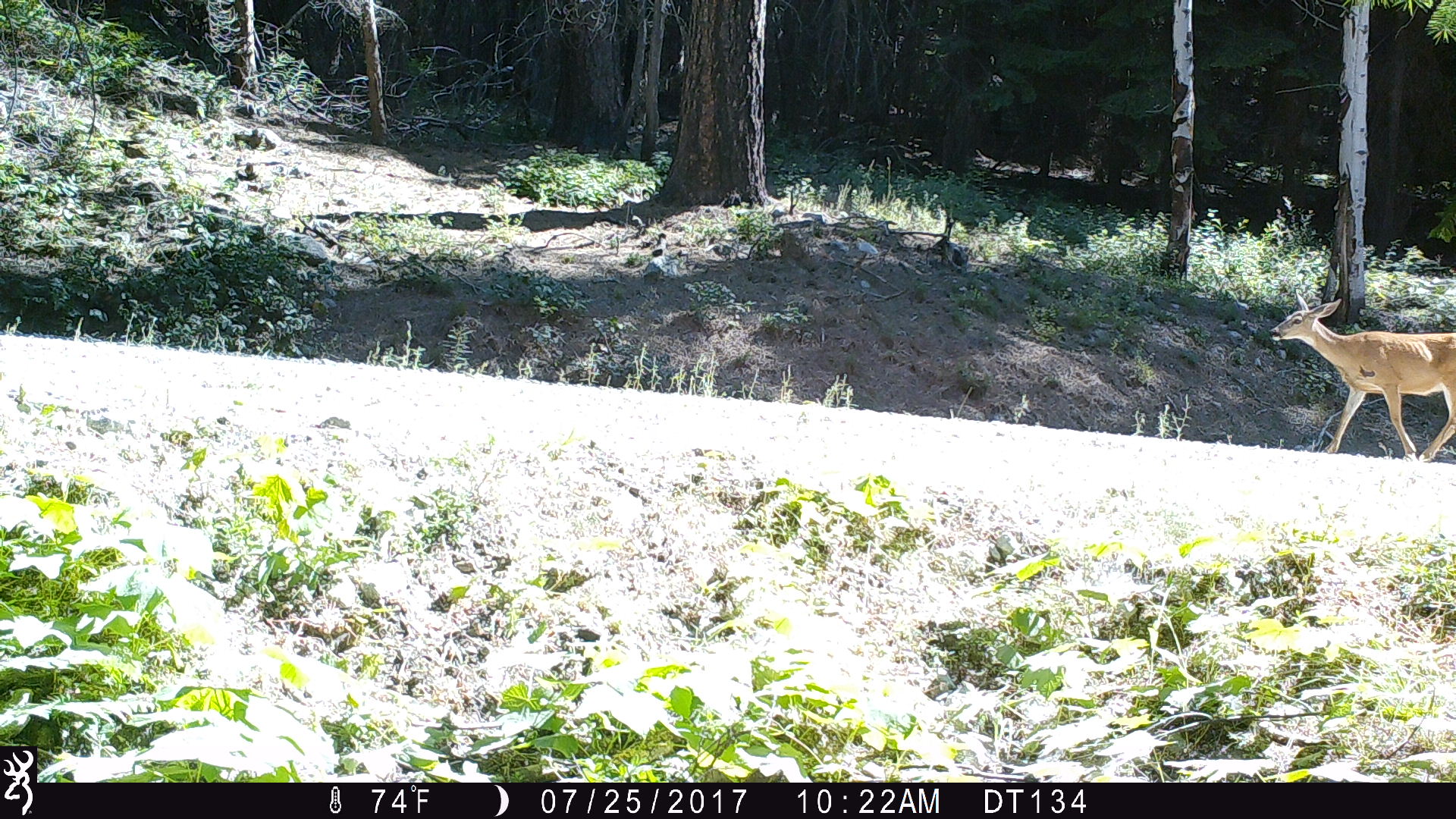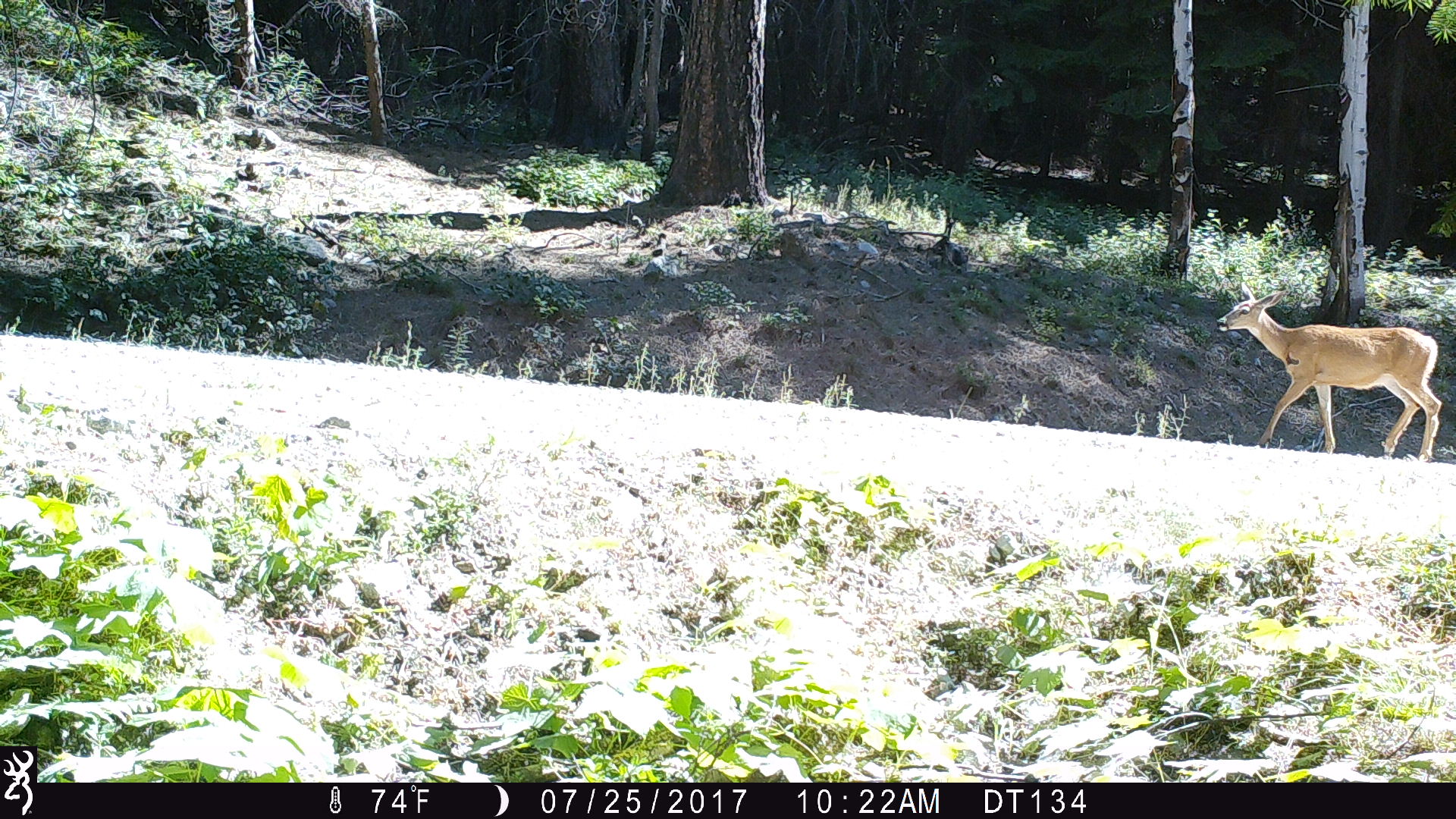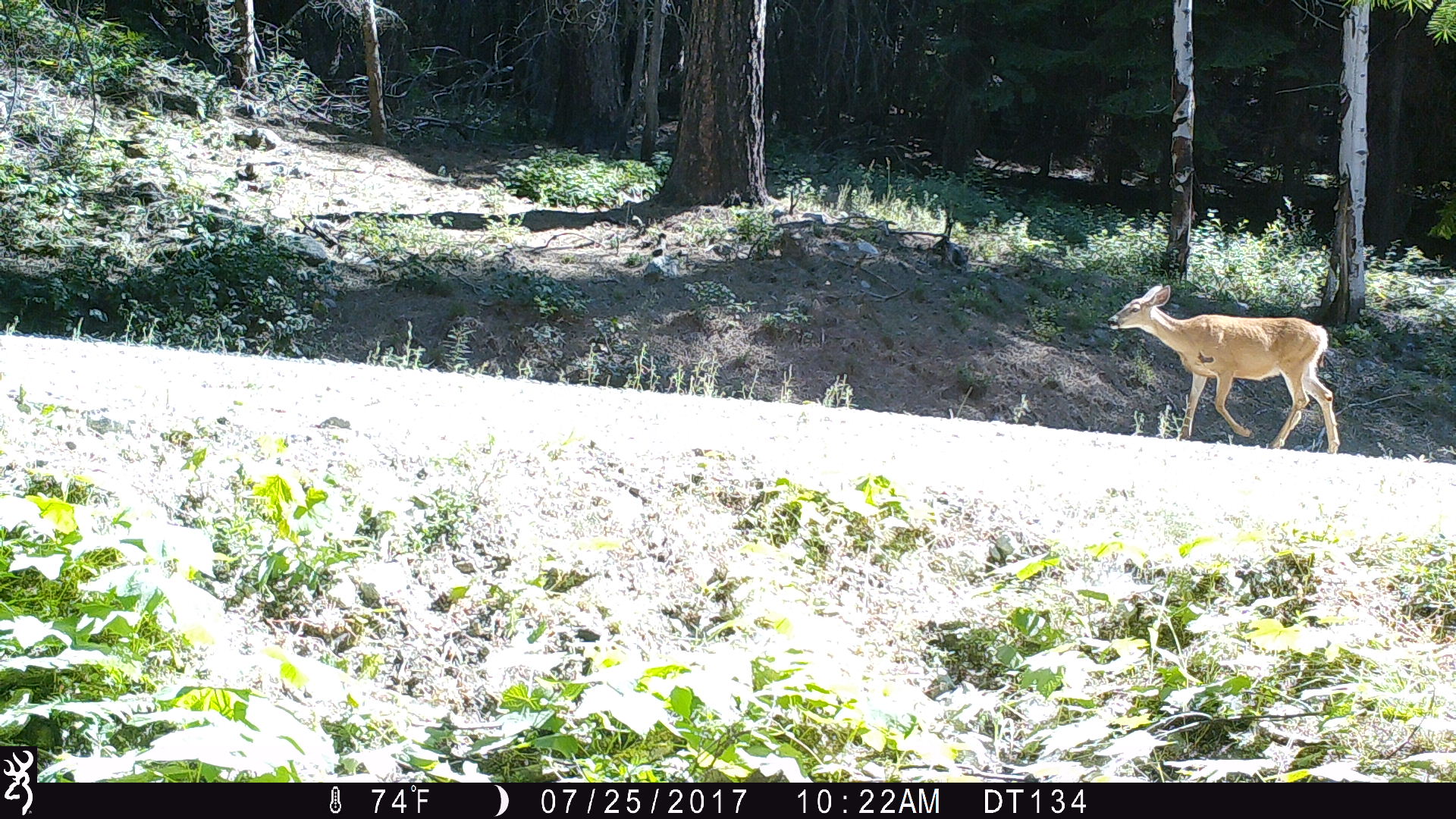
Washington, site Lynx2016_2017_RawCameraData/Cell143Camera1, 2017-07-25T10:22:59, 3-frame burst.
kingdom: Animalia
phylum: Chordata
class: Mammalia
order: Artiodactyla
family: Cervidae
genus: Odocoileus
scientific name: Odocoileus hemionus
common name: mule deer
Odocoileus hemionus (mule deer). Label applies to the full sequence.